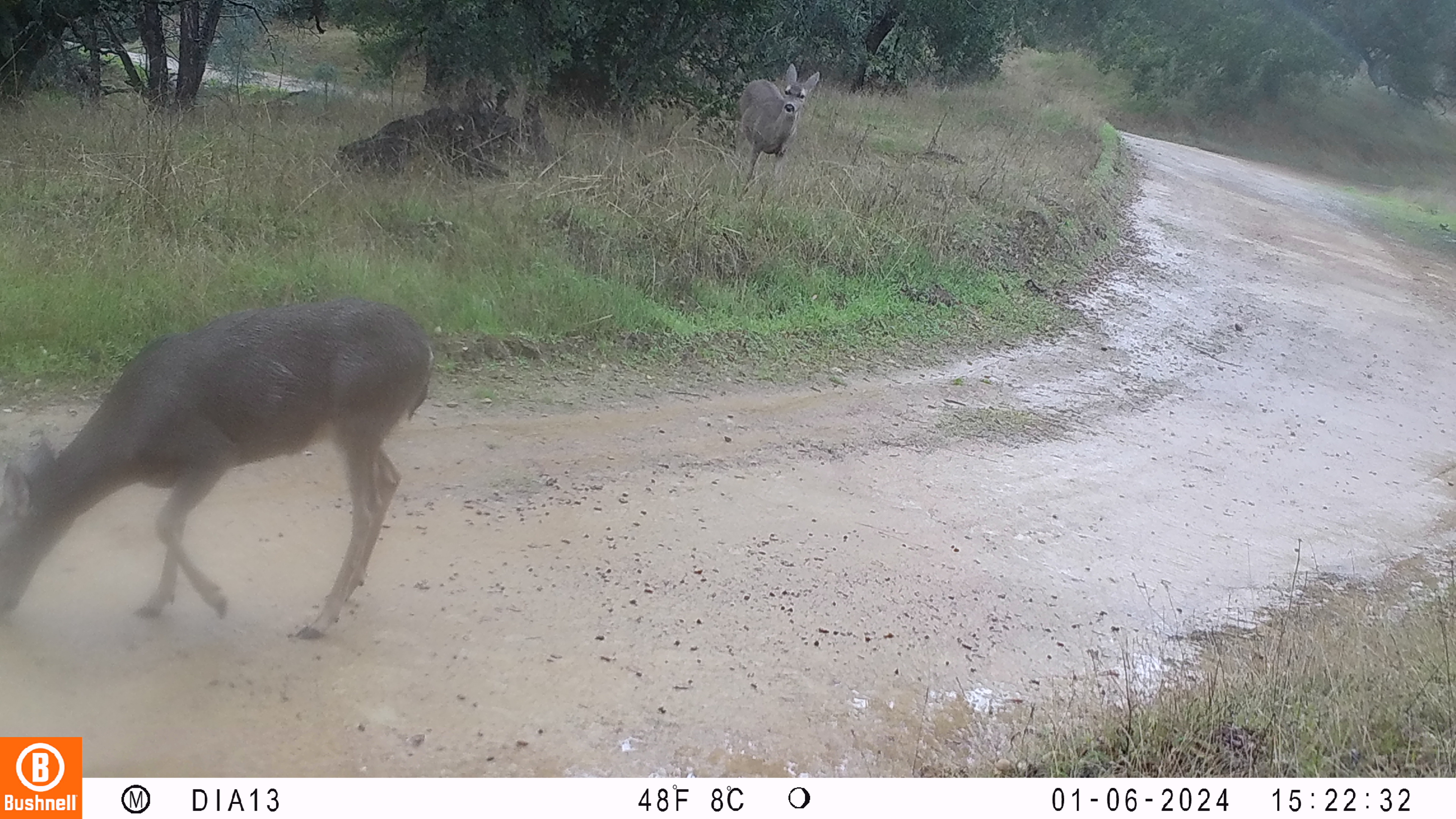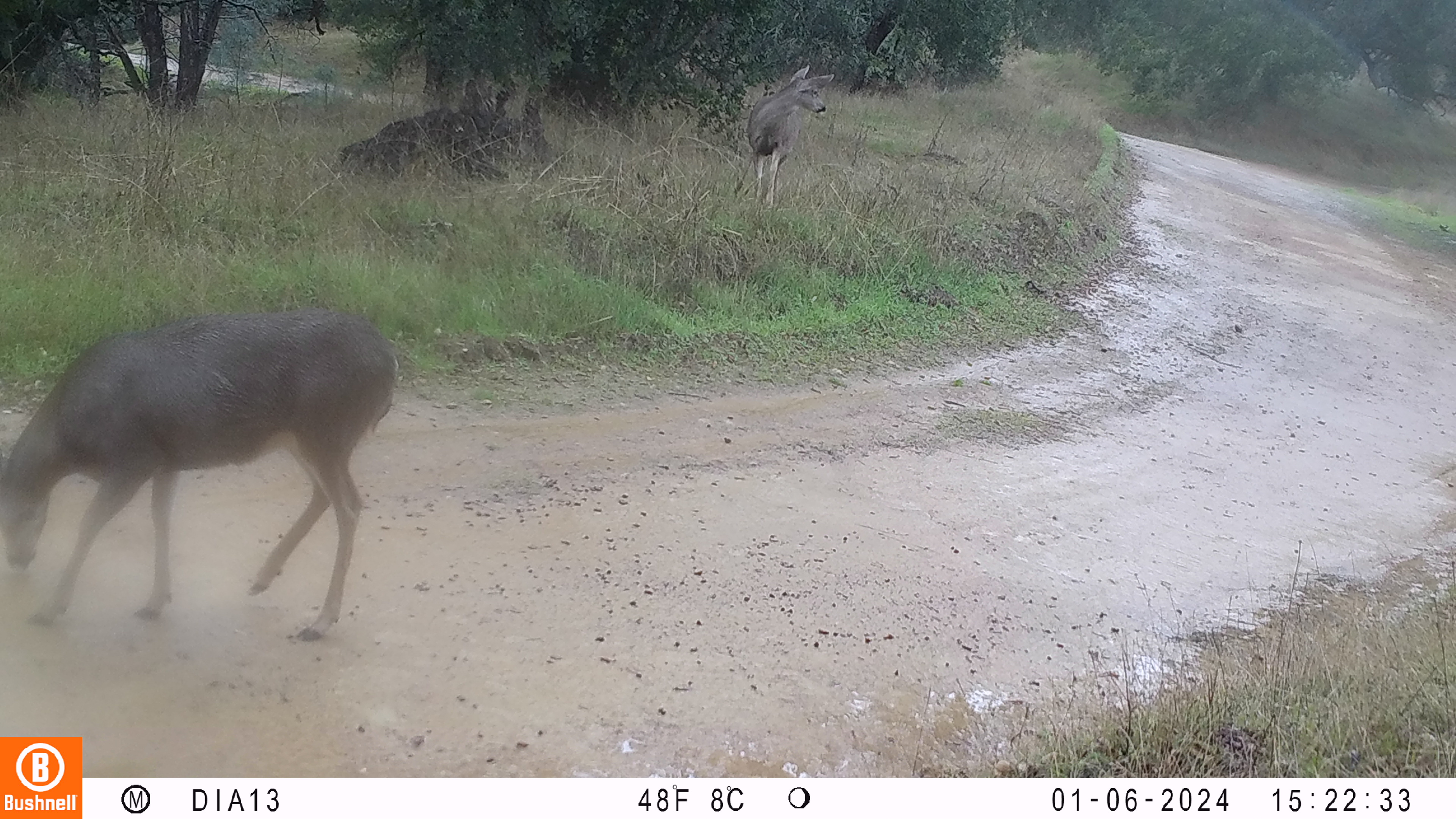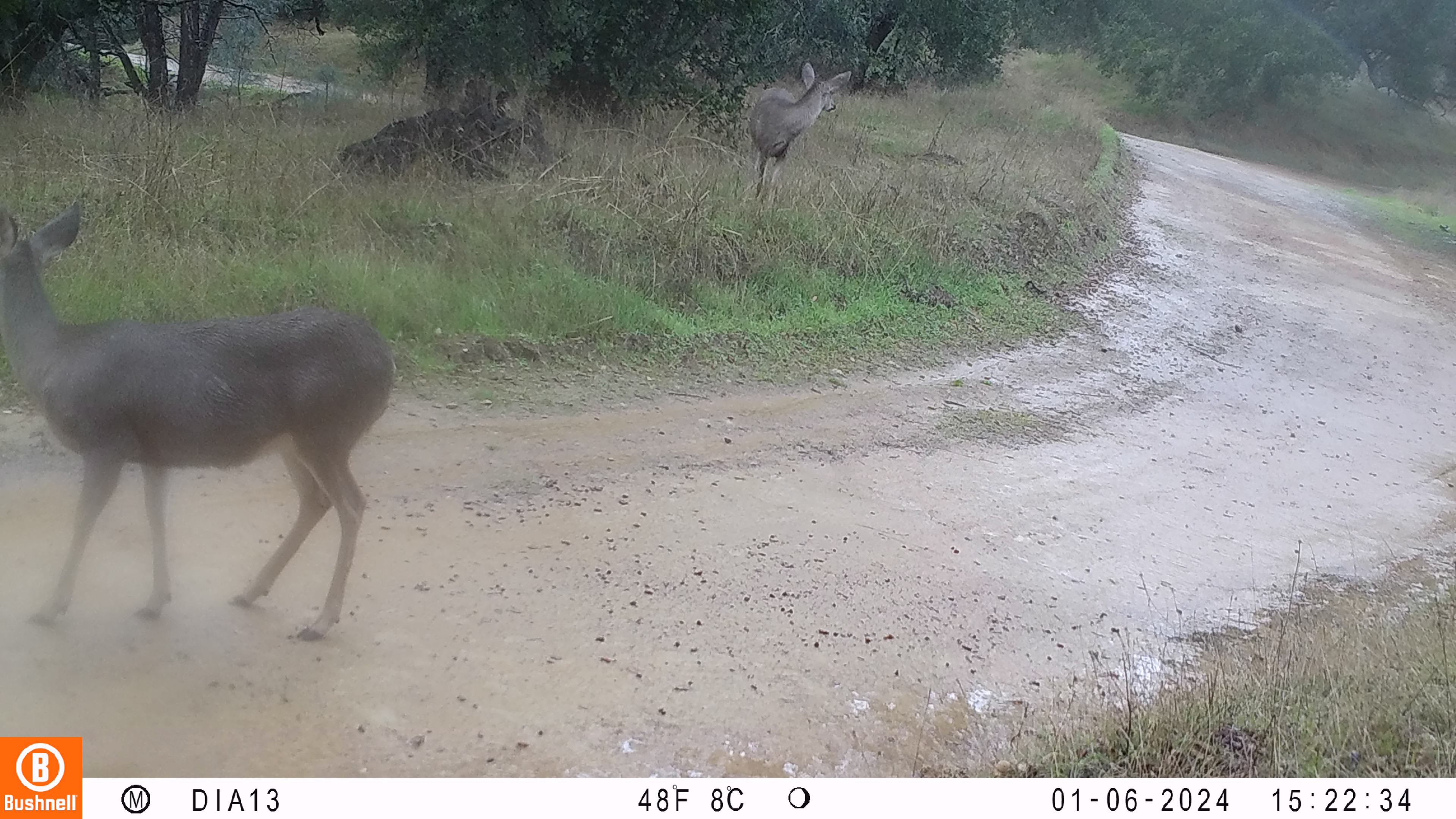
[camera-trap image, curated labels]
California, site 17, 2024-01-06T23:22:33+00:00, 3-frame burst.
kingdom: Animalia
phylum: Chordata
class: Mammalia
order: Artiodactyla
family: Cervidae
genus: Odocoileus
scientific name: Odocoileus hemionus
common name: mule deer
Mule deer (Odocoileus hemionus).